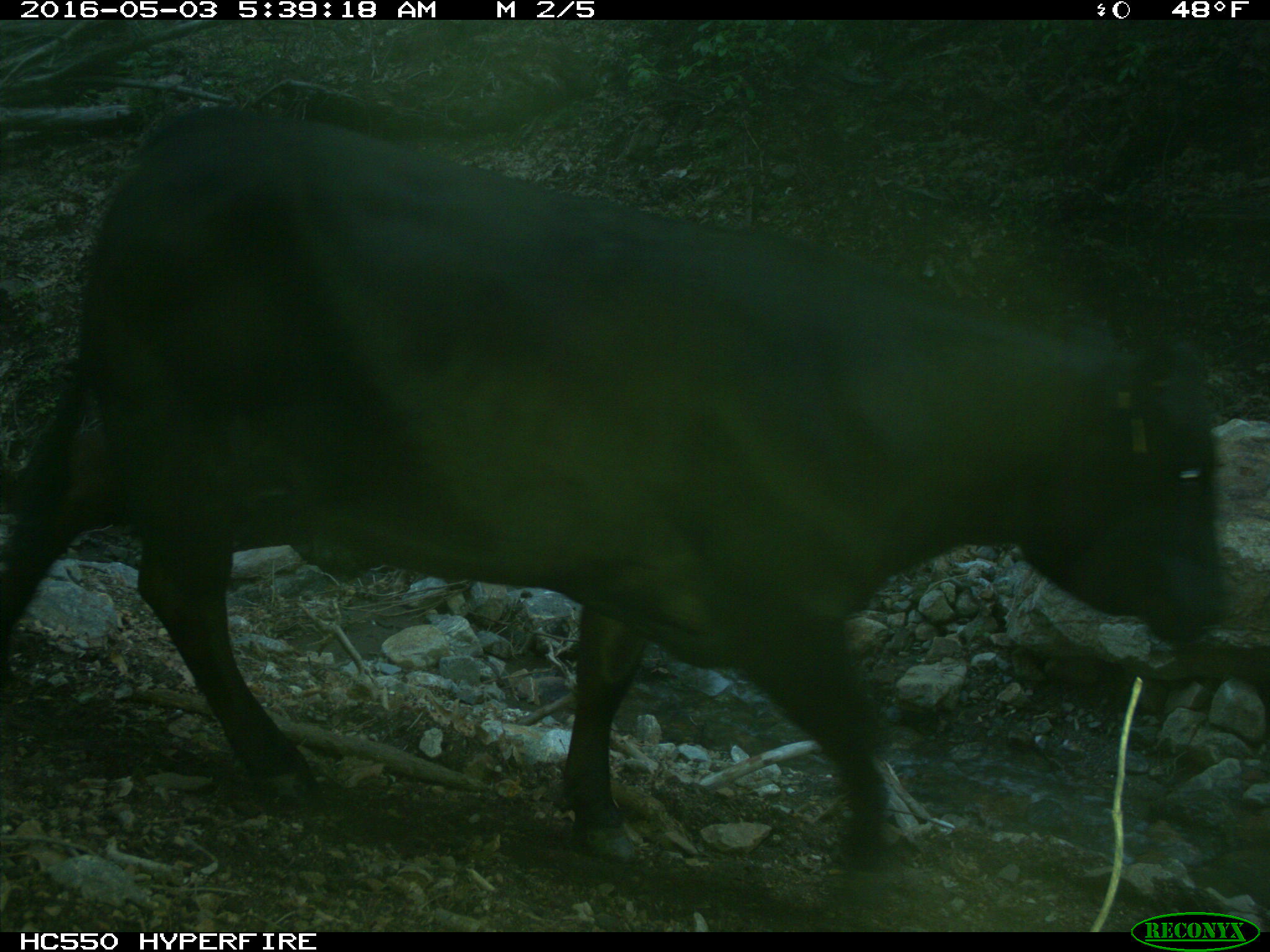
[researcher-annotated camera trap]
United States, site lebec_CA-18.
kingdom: Animalia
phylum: Chordata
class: Mammalia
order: Artiodactyla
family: Bovidae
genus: Bos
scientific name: Bos taurus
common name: domestic cow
Bos taurus (domestic cow).